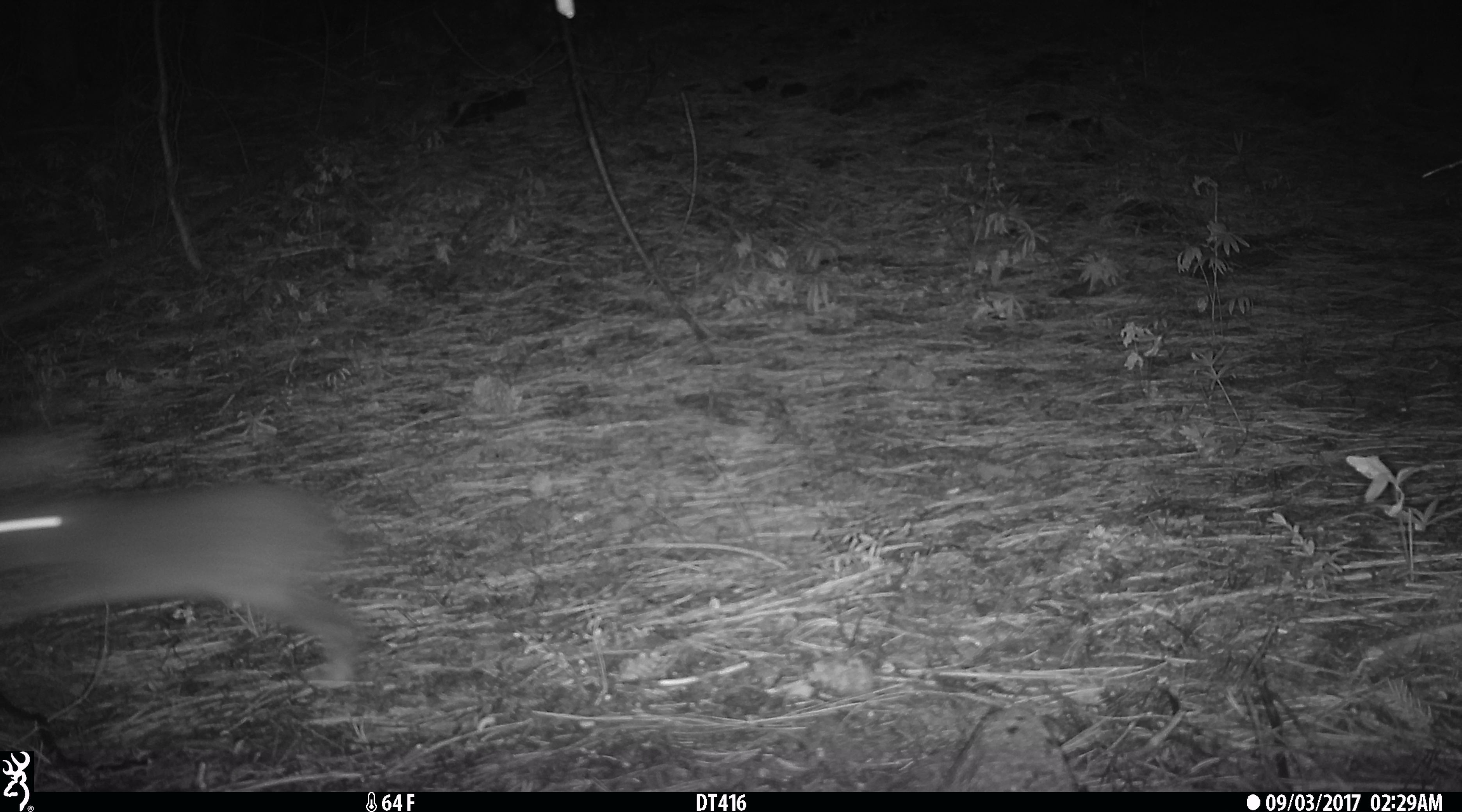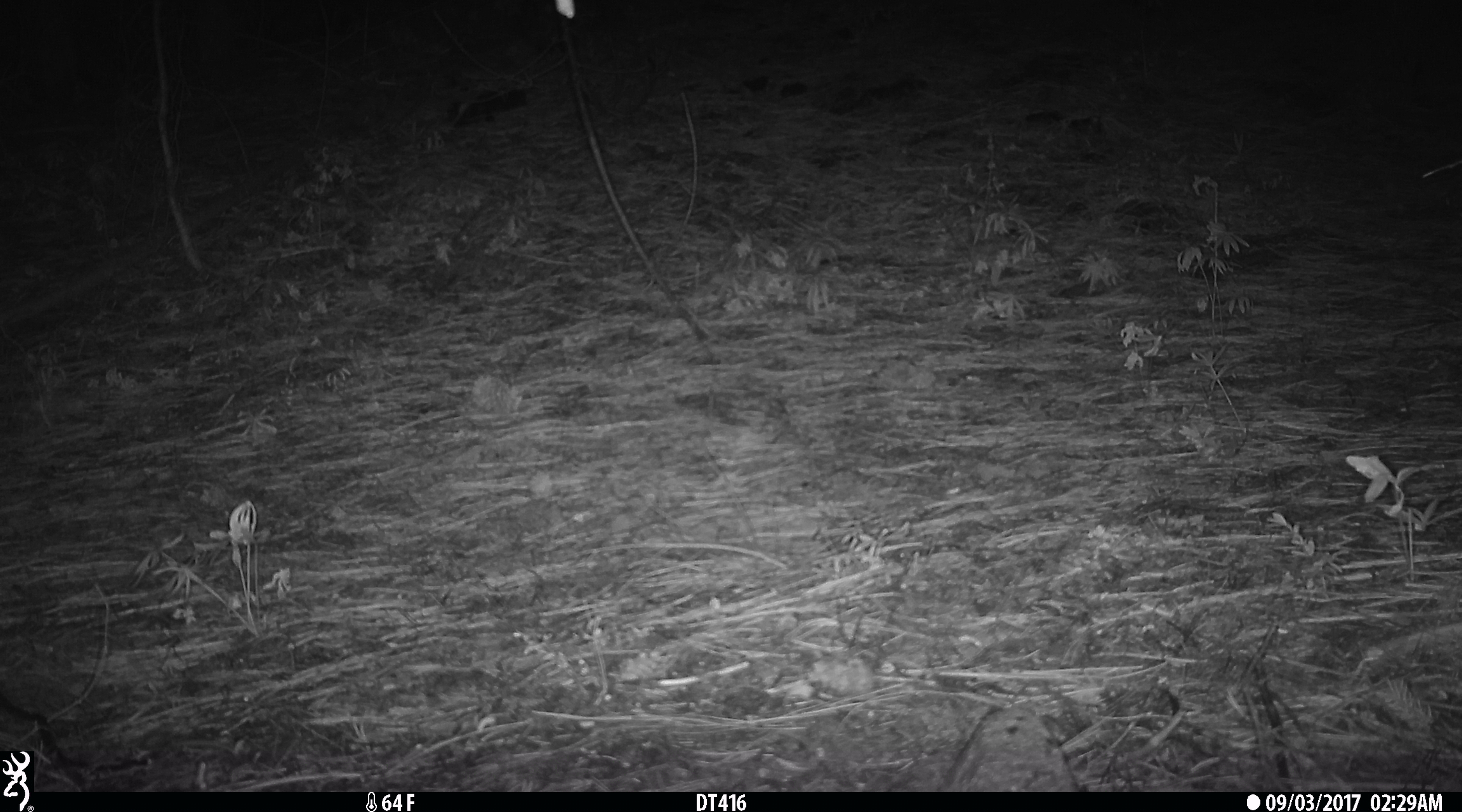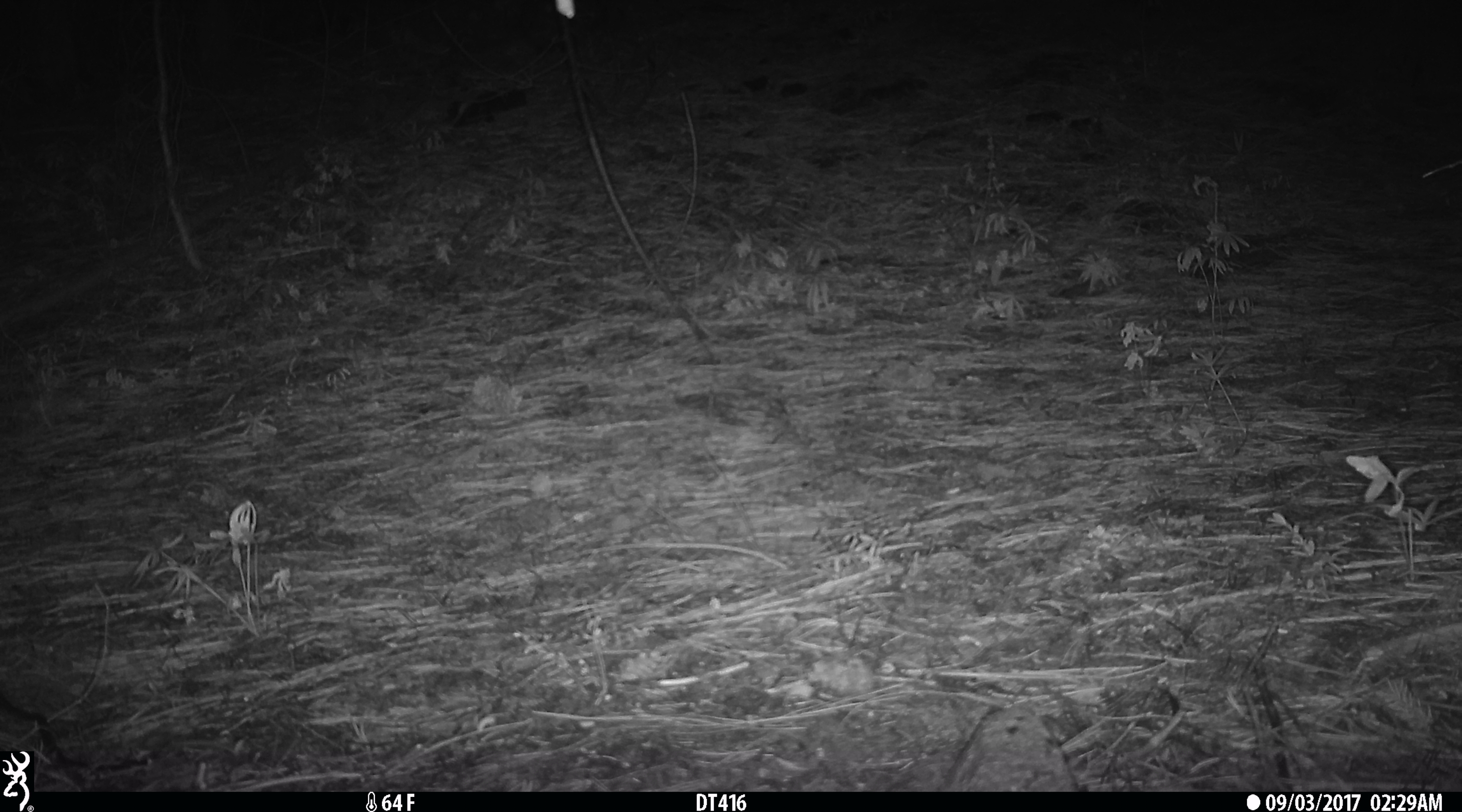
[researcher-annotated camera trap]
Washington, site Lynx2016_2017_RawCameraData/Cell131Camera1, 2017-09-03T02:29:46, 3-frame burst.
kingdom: Animalia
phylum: Chordata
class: Mammalia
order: Lagomorpha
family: Leporidae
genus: Lepus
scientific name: Lepus americanus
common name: snowshoe hare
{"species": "Lepus americanus (snowshoe hare)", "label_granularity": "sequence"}